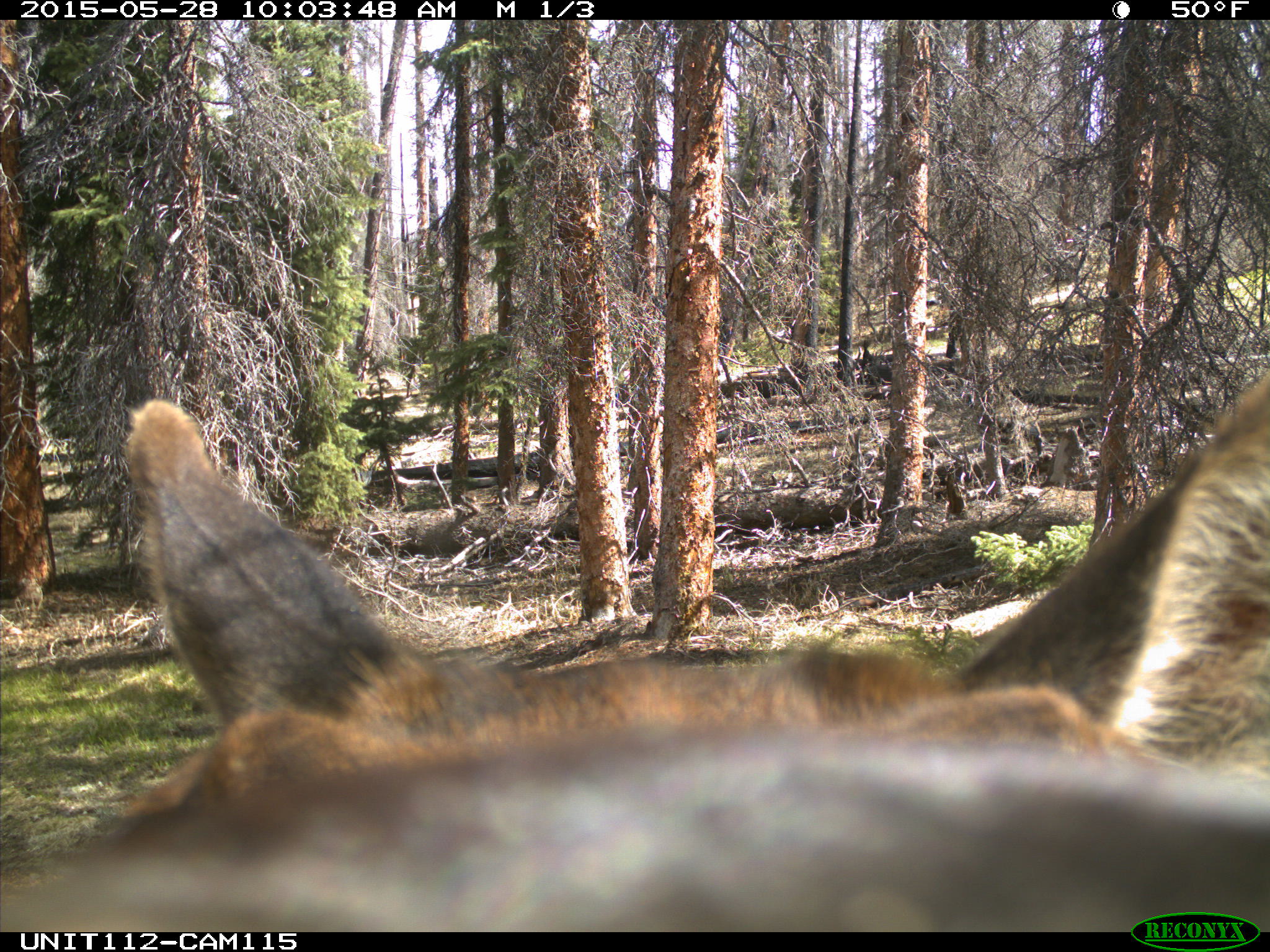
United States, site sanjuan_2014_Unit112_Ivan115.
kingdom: Animalia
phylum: Chordata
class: Mammalia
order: Artiodactyla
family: Cervidae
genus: Cervus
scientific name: Cervus elaphus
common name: red deer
Cervus elaphus (red deer).